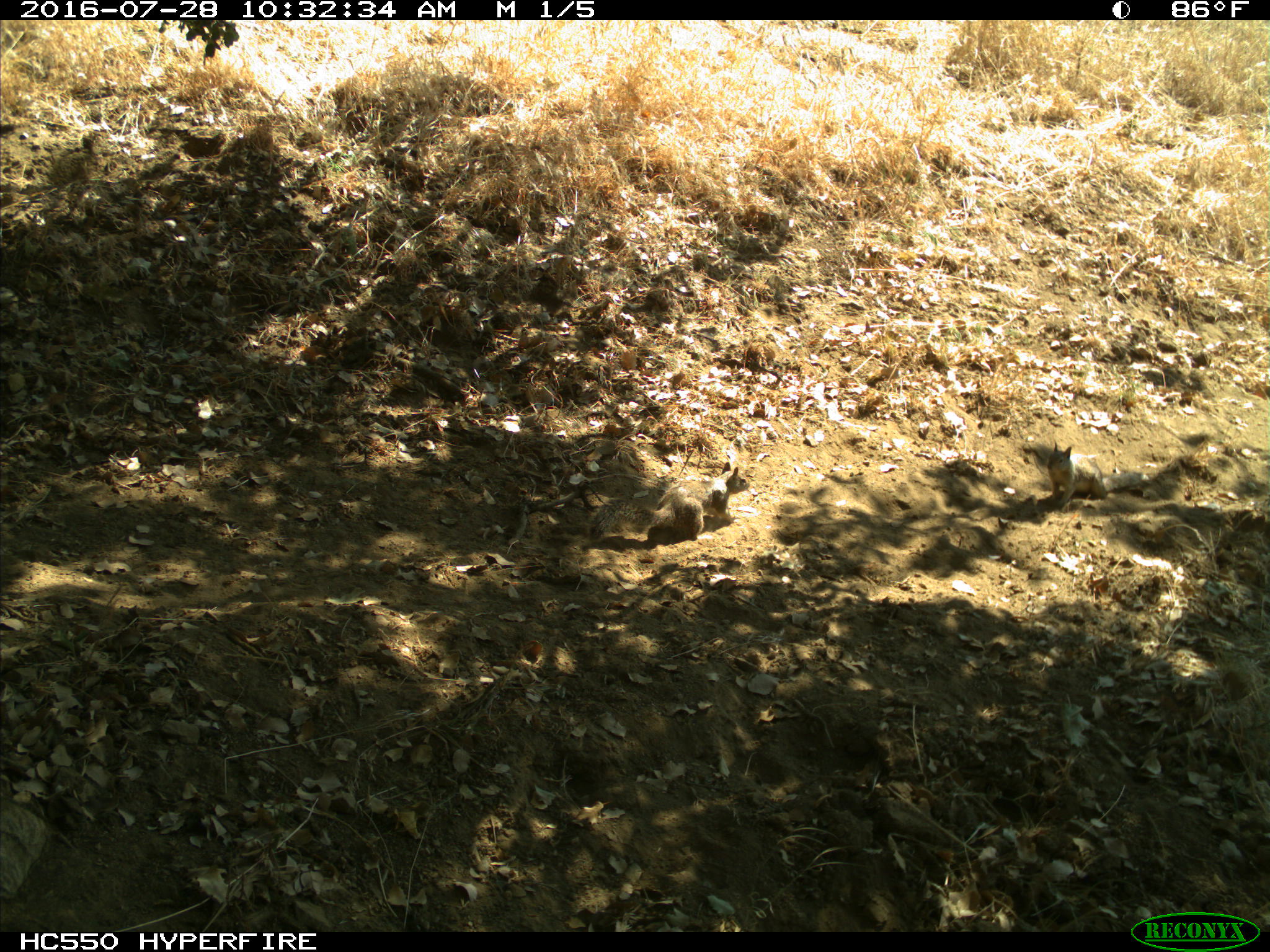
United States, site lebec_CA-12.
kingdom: Animalia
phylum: Chordata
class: Mammalia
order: Rodentia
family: Sciuridae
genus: Otospermophilus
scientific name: Otospermophilus beecheyi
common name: california ground squirrel